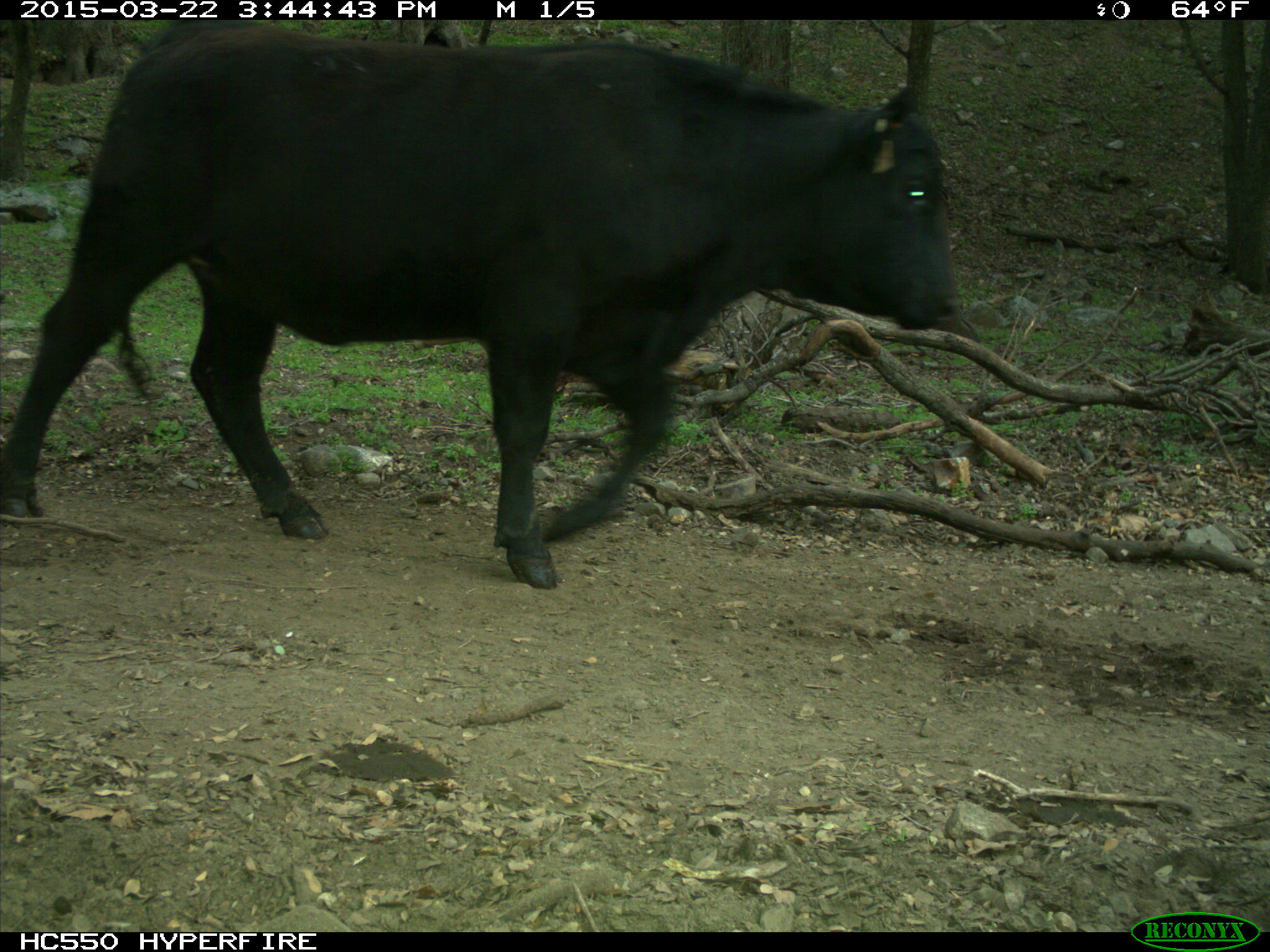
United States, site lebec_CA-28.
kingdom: Animalia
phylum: Chordata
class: Mammalia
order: Artiodactyla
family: Bovidae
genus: Bos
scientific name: Bos taurus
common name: domestic cow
Bos taurus (domestic cow).